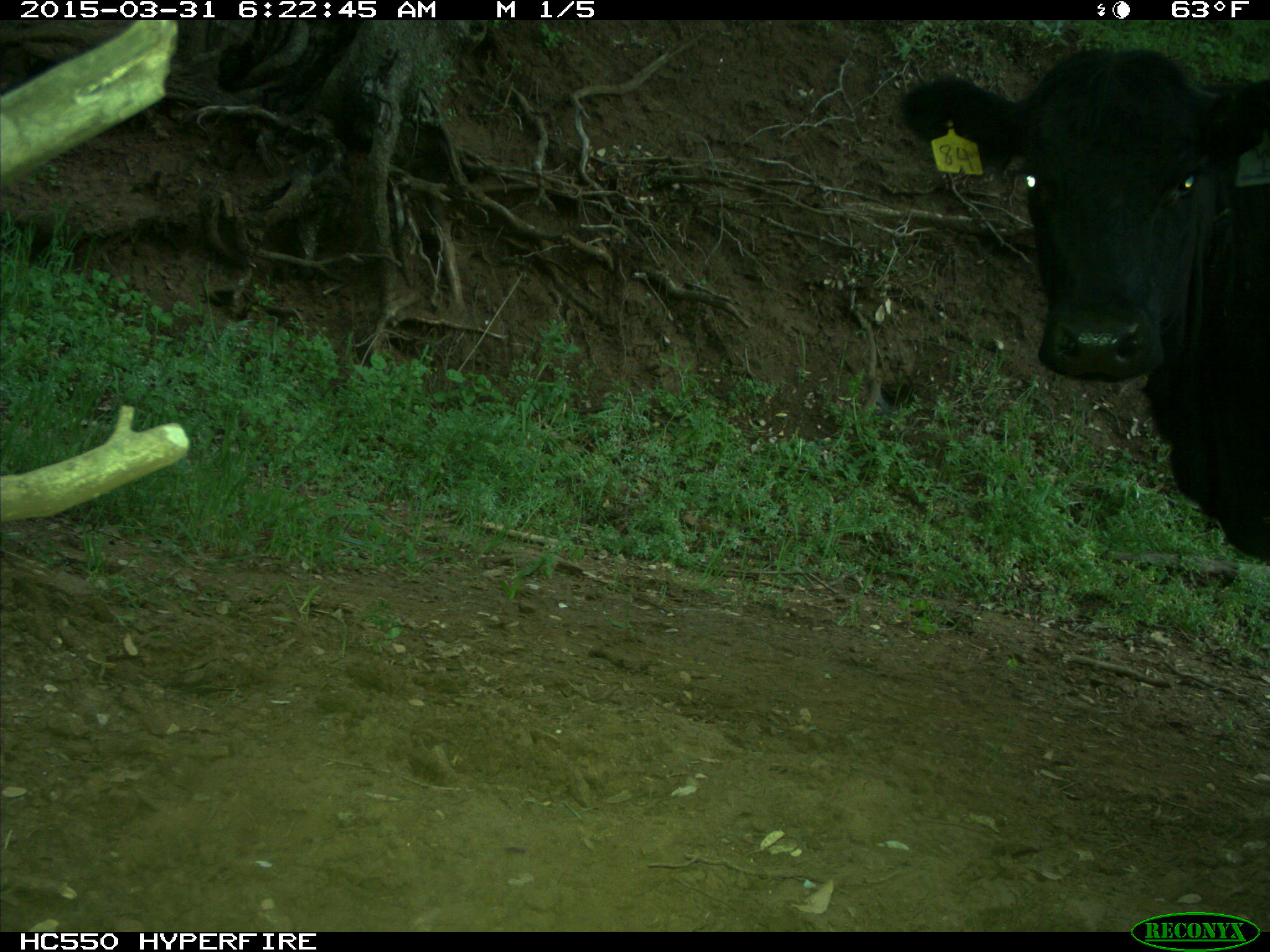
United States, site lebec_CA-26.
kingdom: Animalia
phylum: Chordata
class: Mammalia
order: Artiodactyla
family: Bovidae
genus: Bos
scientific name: Bos taurus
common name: domestic cow